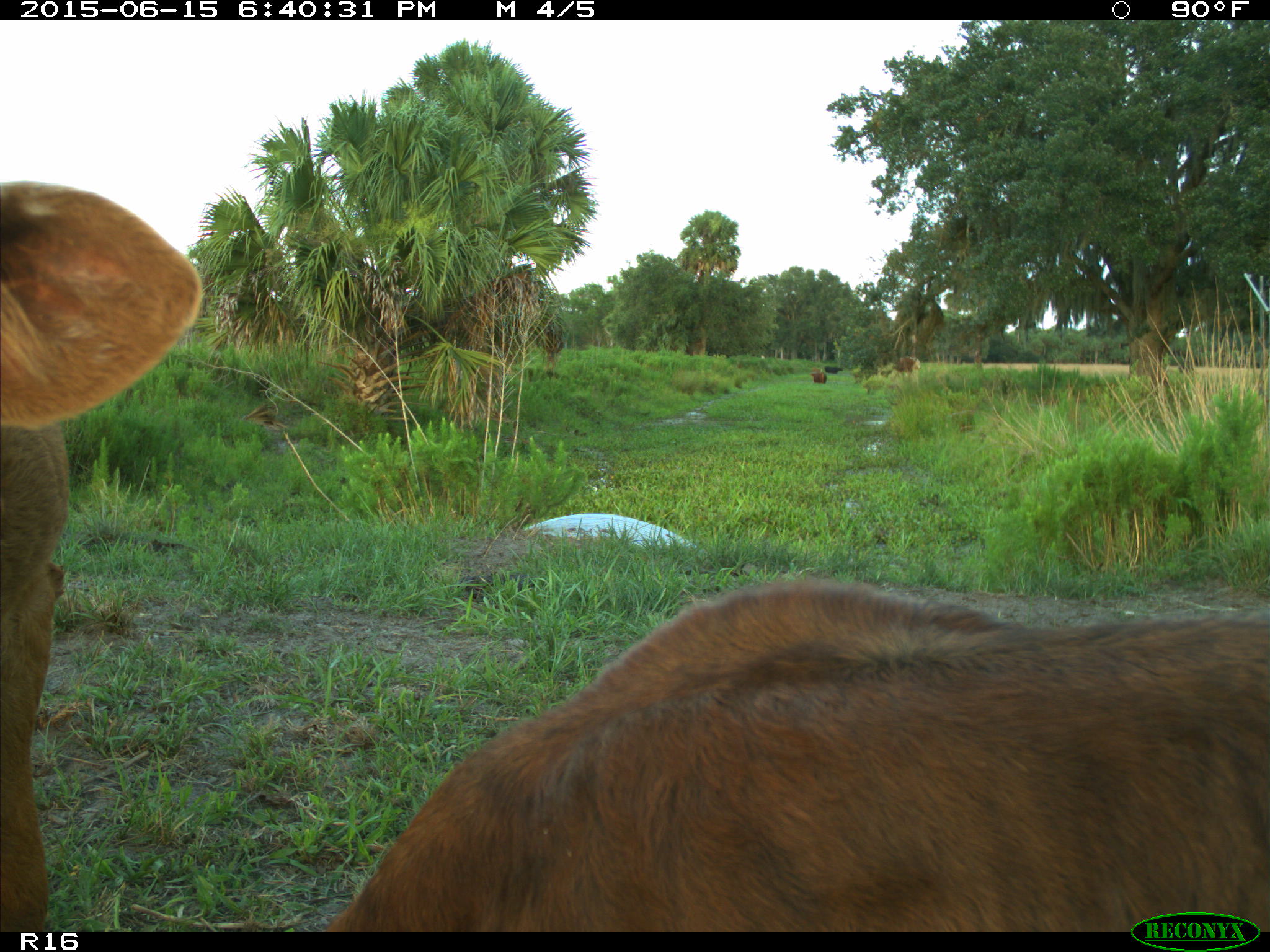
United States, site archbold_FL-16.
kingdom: Animalia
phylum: Chordata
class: Mammalia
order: Artiodactyla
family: Bovidae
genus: Bos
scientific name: Bos taurus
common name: domestic cow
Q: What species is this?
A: Bos taurus (domestic cow).